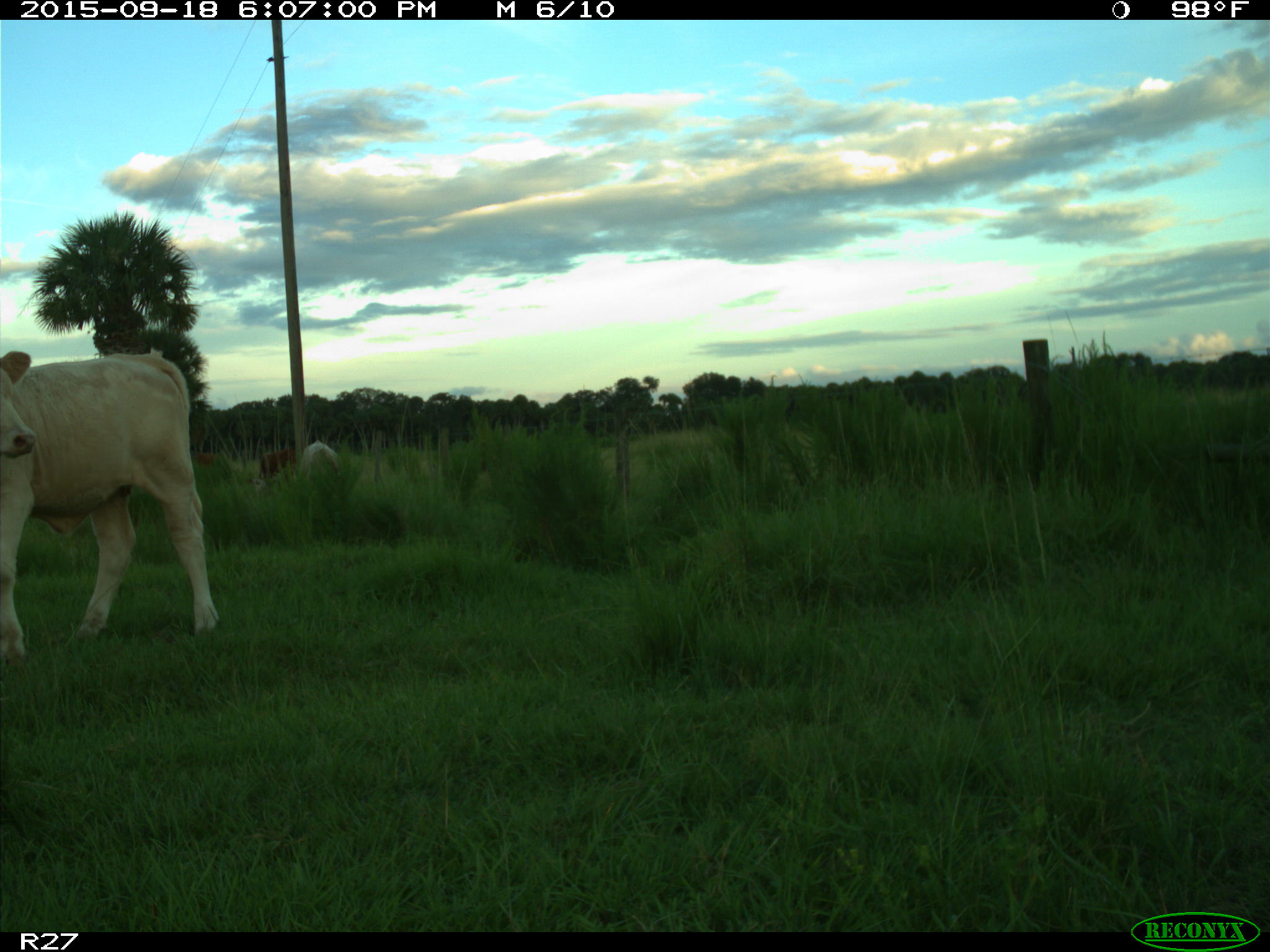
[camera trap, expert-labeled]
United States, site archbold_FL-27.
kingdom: Animalia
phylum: Chordata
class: Mammalia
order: Artiodactyla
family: Bovidae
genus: Bos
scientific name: Bos taurus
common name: domestic cow